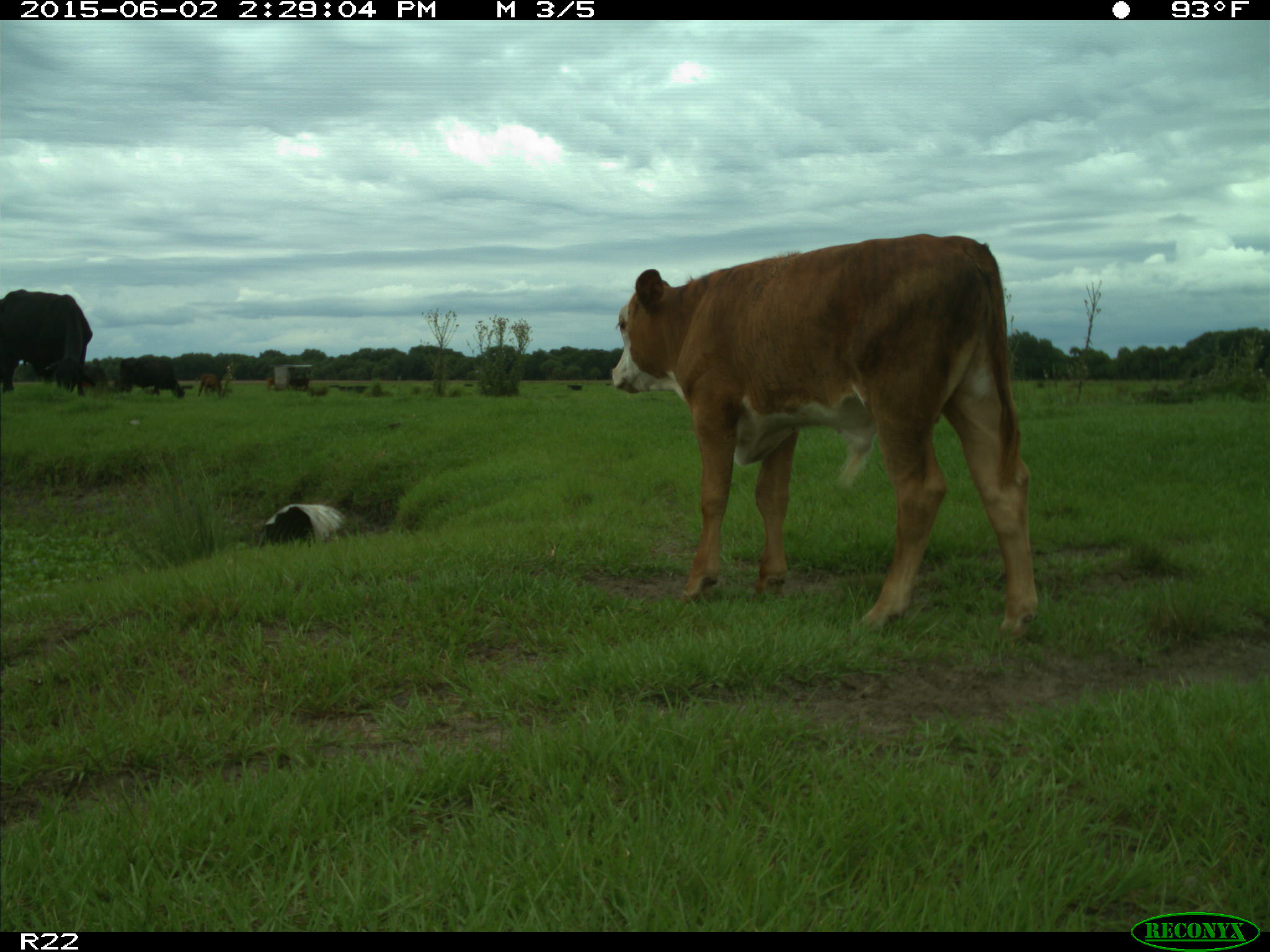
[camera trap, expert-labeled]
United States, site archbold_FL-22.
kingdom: Animalia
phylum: Chordata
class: Mammalia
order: Artiodactyla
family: Bovidae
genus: Bos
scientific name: Bos taurus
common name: domestic cow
Bos taurus (domestic cow).